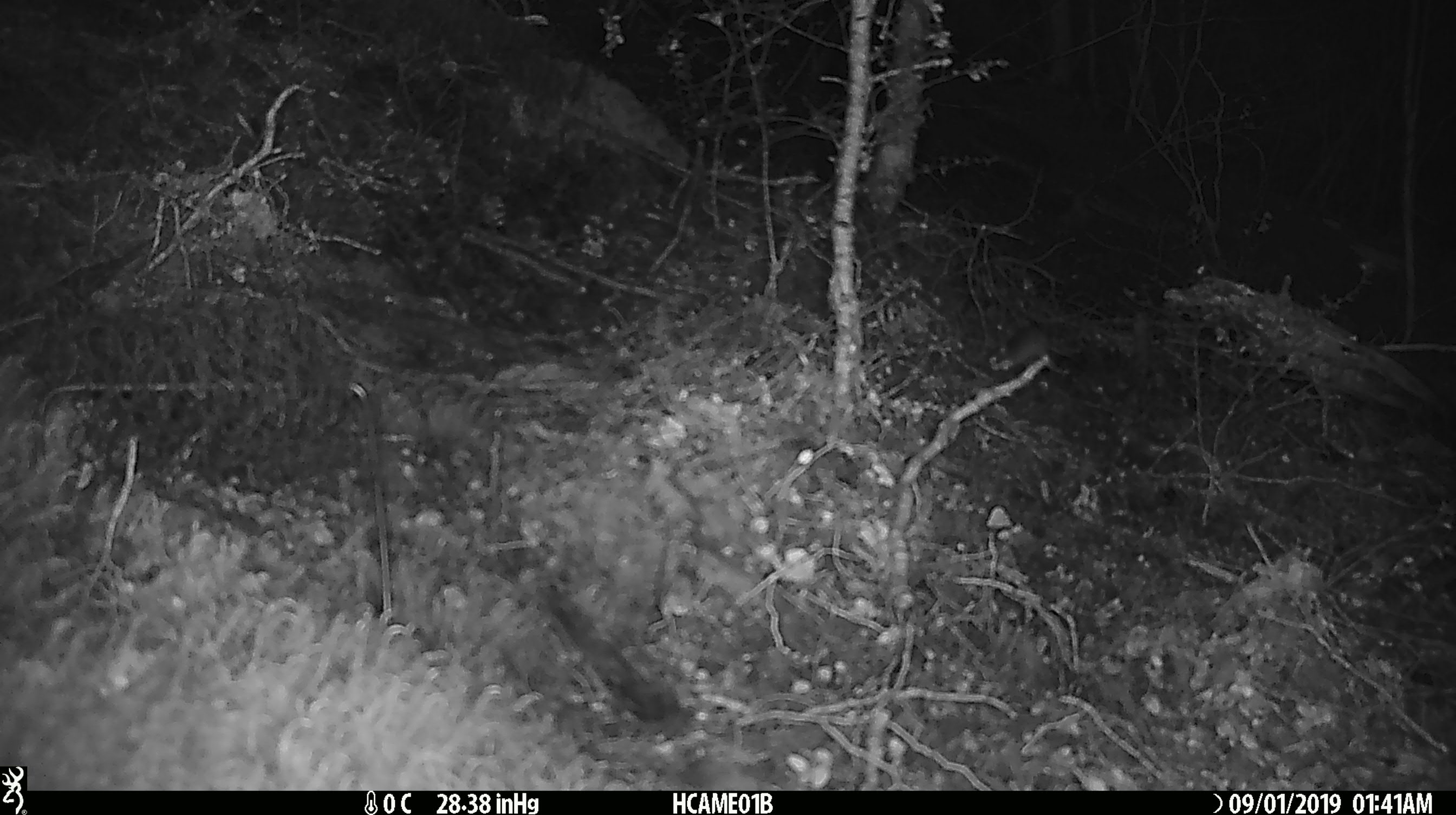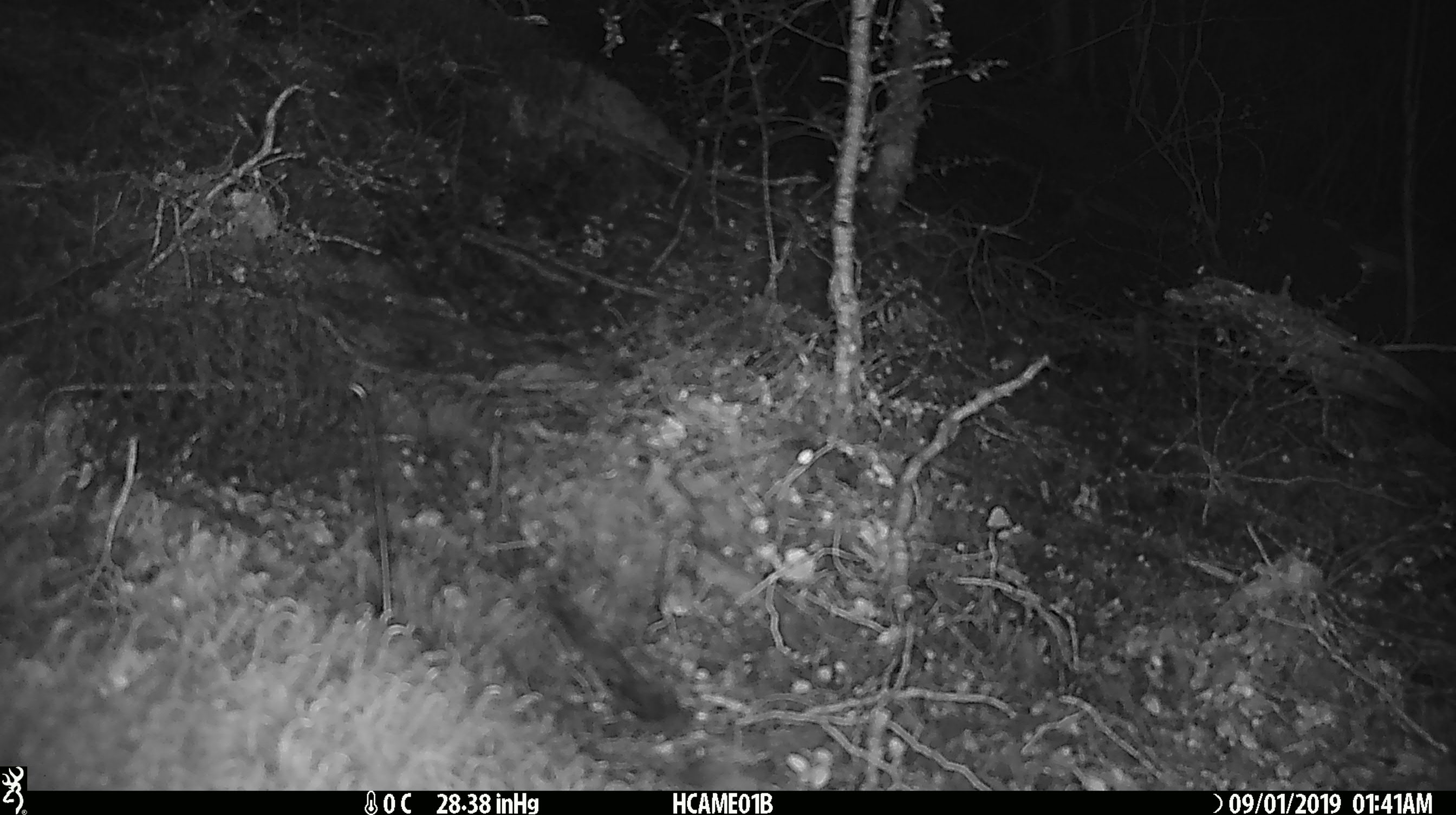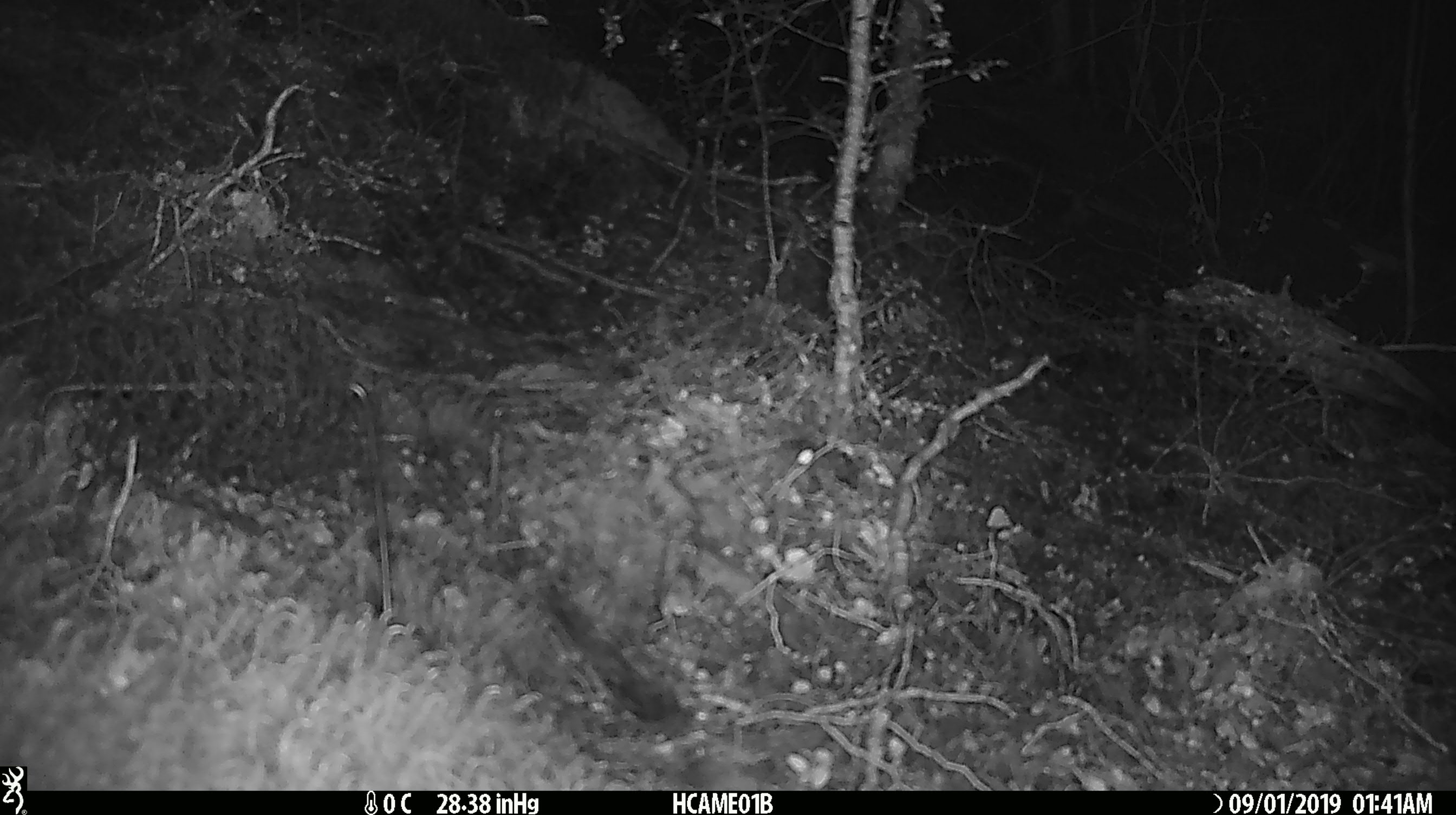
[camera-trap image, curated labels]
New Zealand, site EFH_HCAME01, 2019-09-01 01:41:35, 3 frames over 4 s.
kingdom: Animalia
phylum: Chordata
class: Mammalia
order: Rodentia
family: Muridae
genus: Mus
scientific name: Mus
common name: mouse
Mouse (Mus).